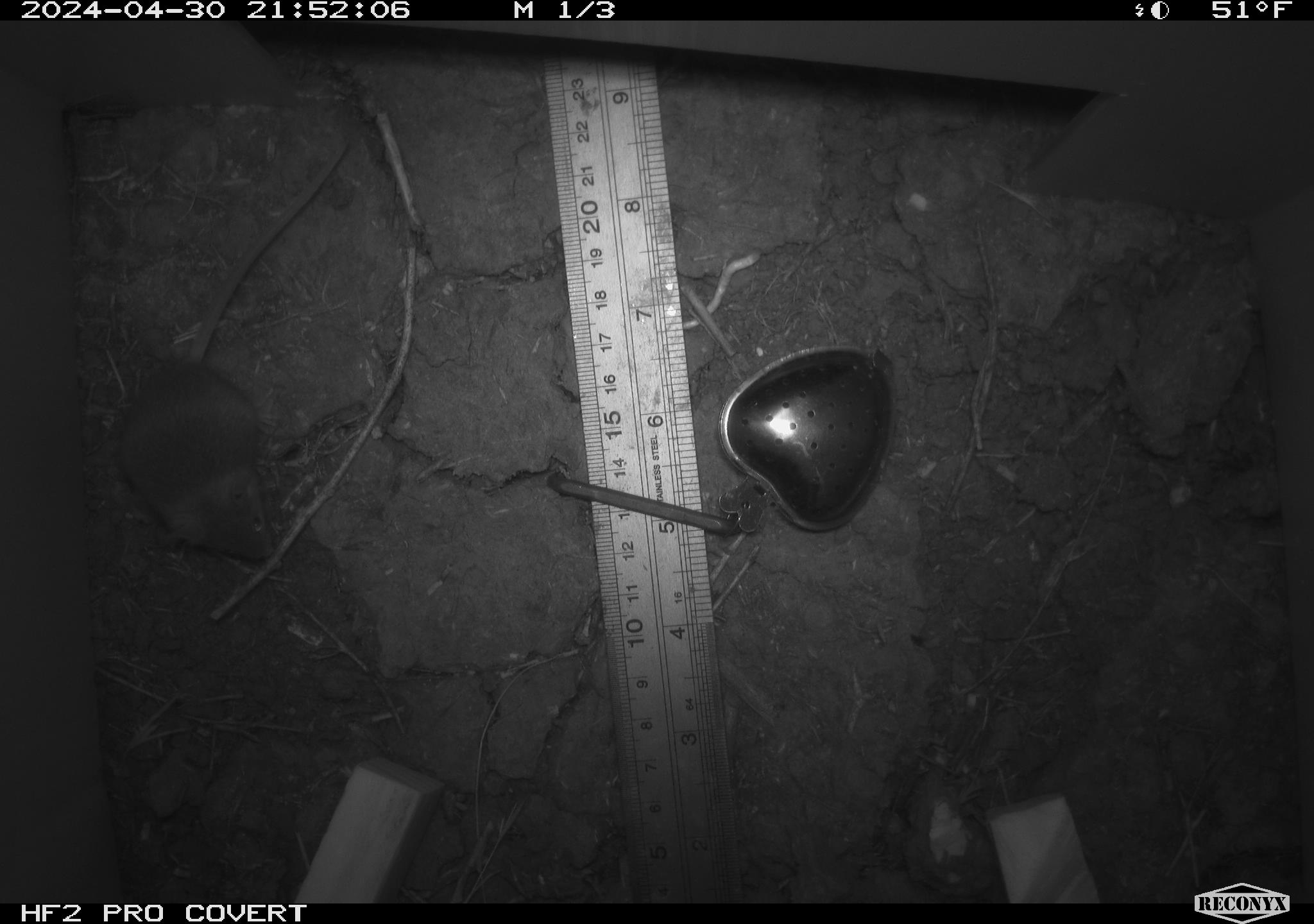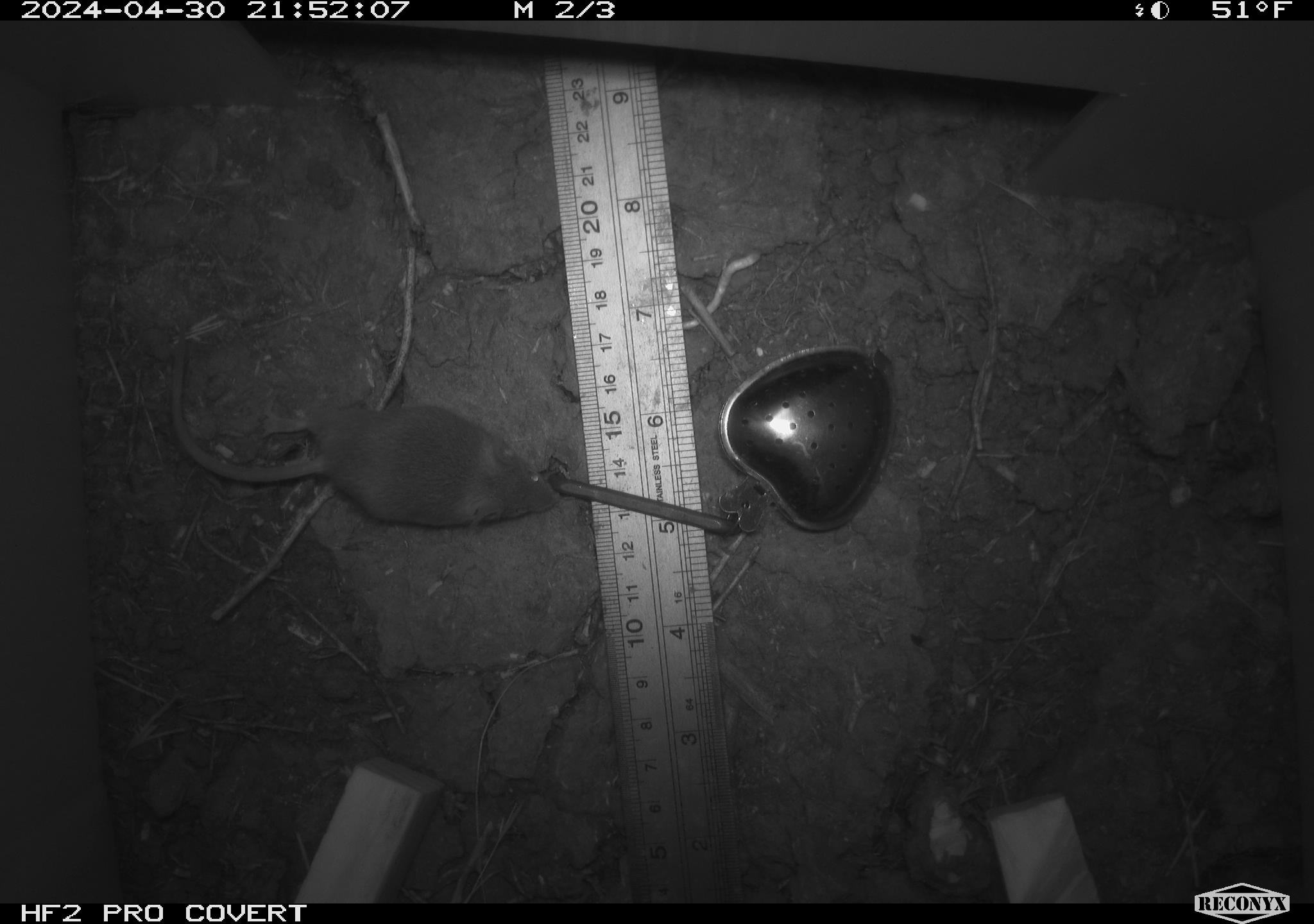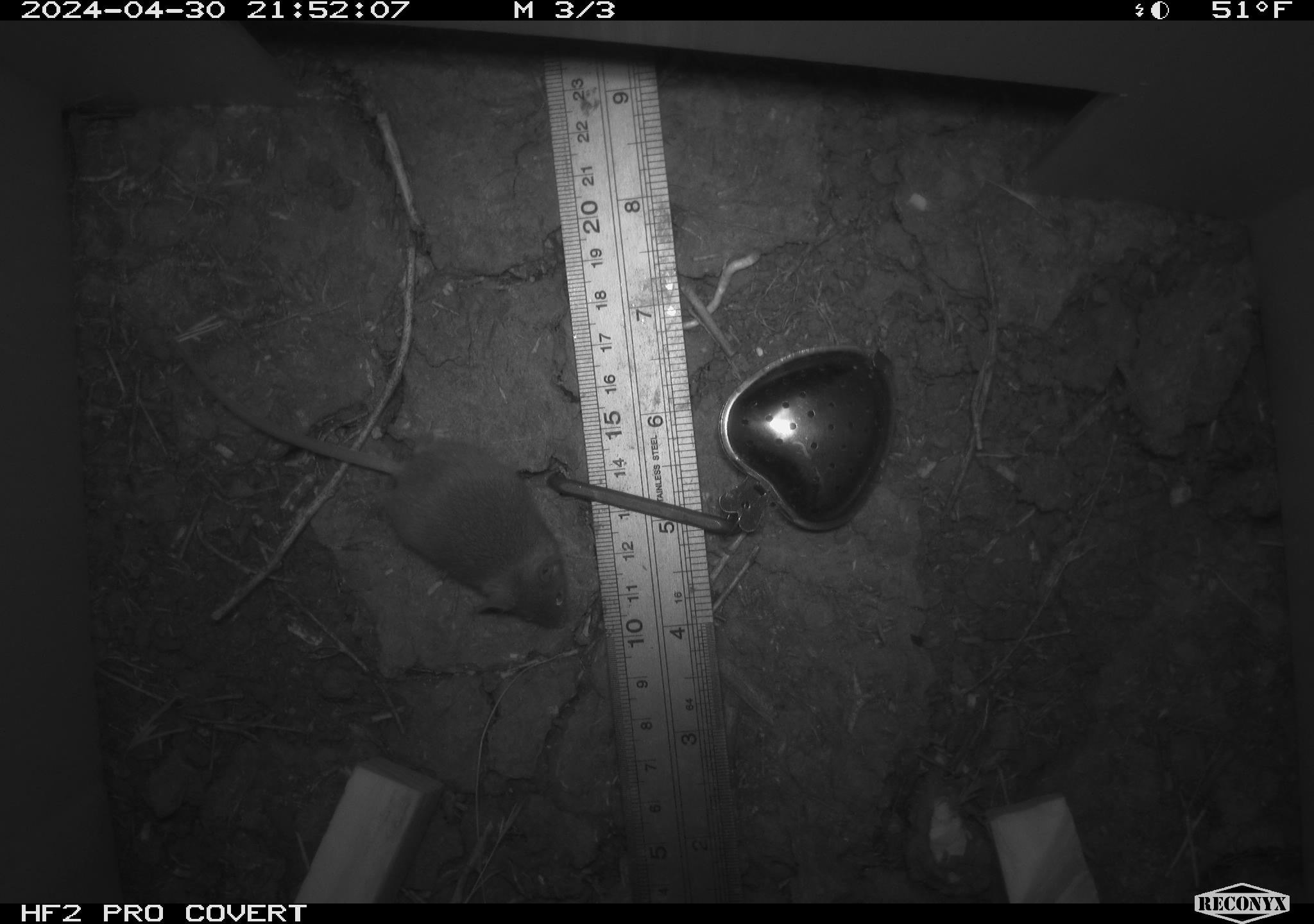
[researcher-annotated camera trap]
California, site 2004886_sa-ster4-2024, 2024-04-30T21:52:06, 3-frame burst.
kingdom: Animalia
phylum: Chordata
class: Mammalia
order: Rodentia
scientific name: Rodentia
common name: mouse species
Mouse species (Rodentia).